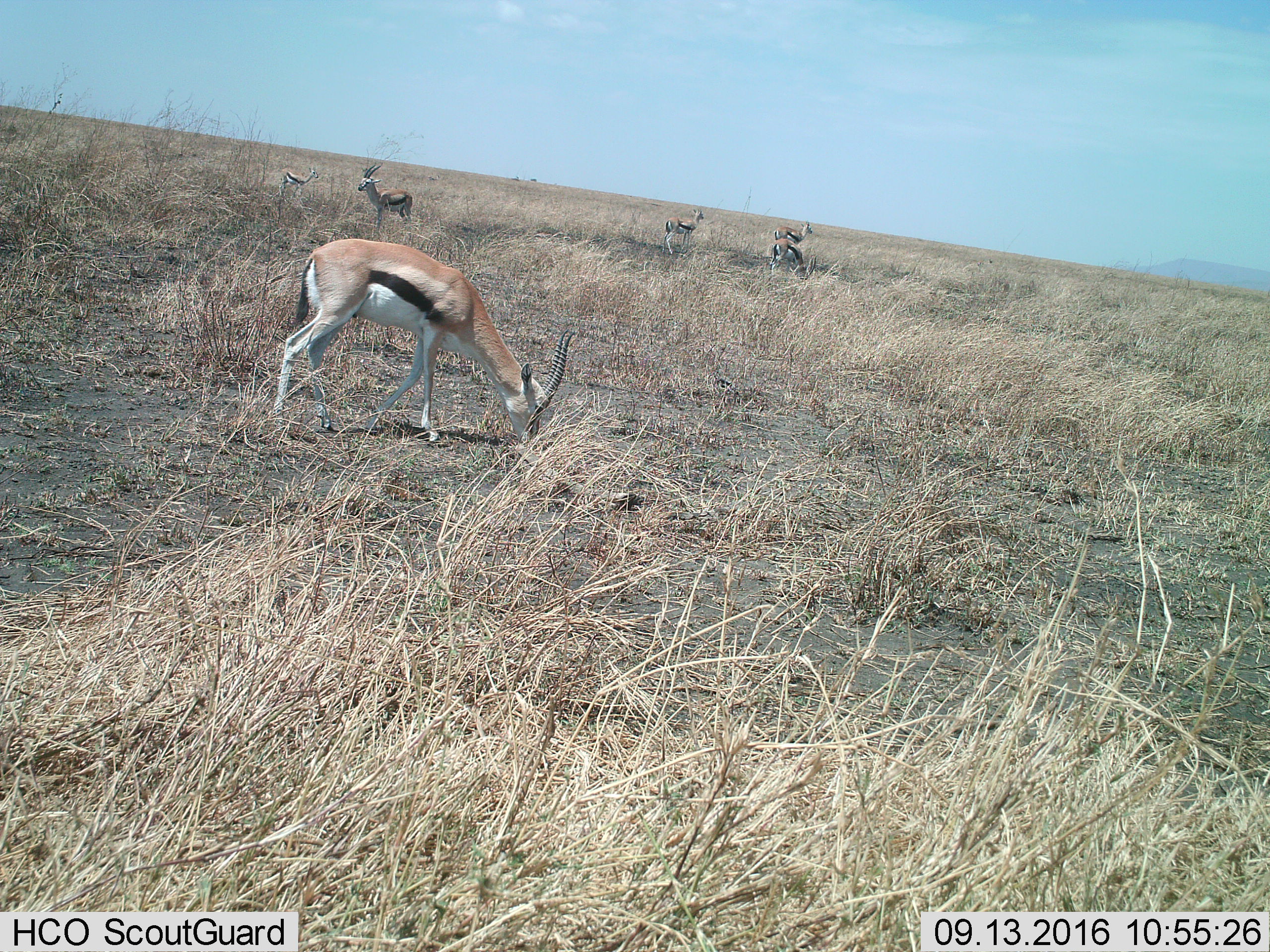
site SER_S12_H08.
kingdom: Animalia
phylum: Chordata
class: Mammalia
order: Artiodactyla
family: Bovidae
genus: Eudorcas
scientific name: Eudorcas thomsonii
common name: thomson's gazelle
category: gazellethomsons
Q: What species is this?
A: Gazellethomsons (thomson's gazelle) (Eudorcas thomsonii).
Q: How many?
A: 6.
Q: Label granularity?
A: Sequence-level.